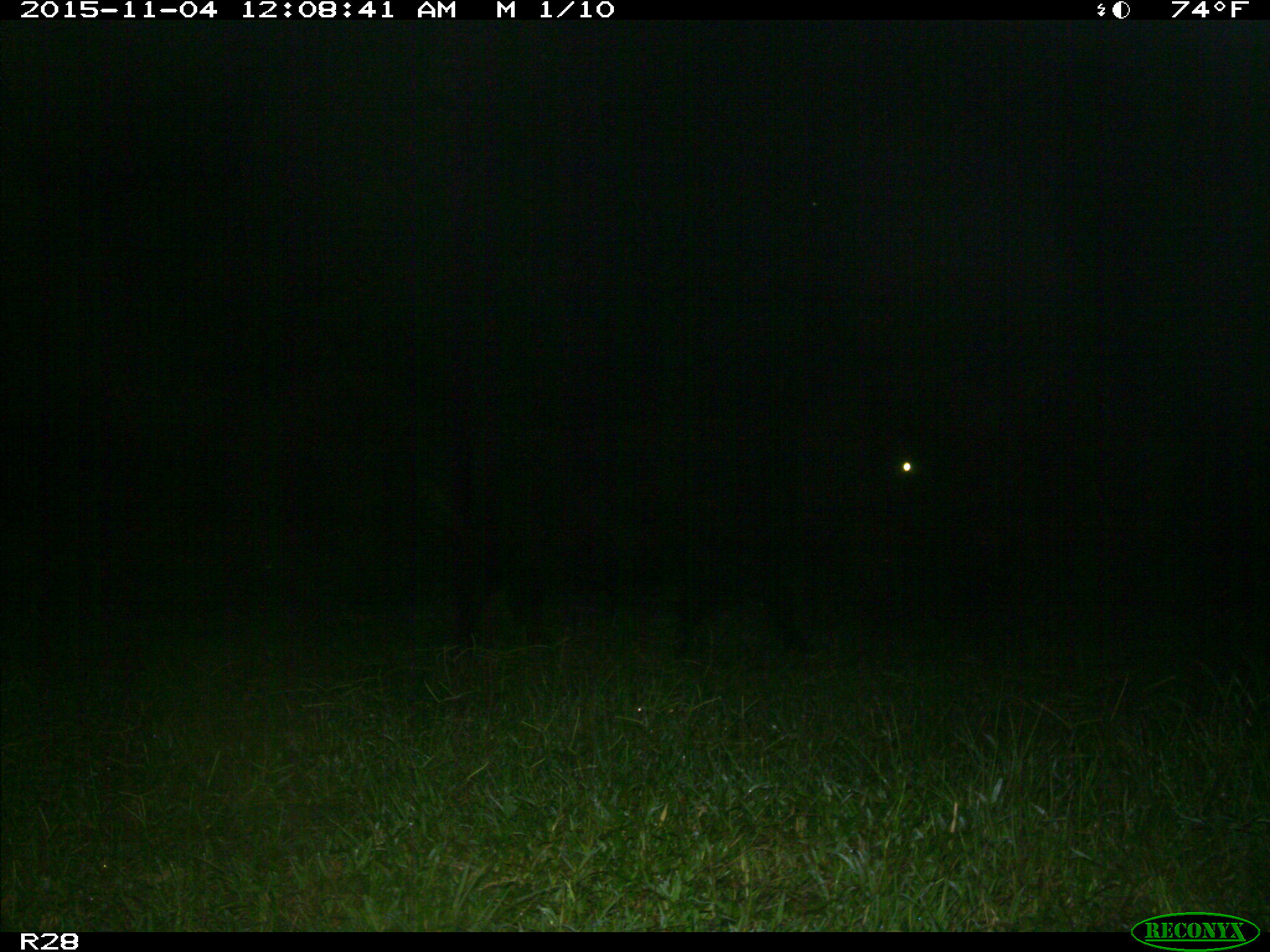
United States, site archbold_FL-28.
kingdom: Animalia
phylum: Chordata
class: Mammalia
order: Artiodactyla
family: Bovidae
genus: Bos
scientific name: Bos taurus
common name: domestic cow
Bos taurus (domestic cow).